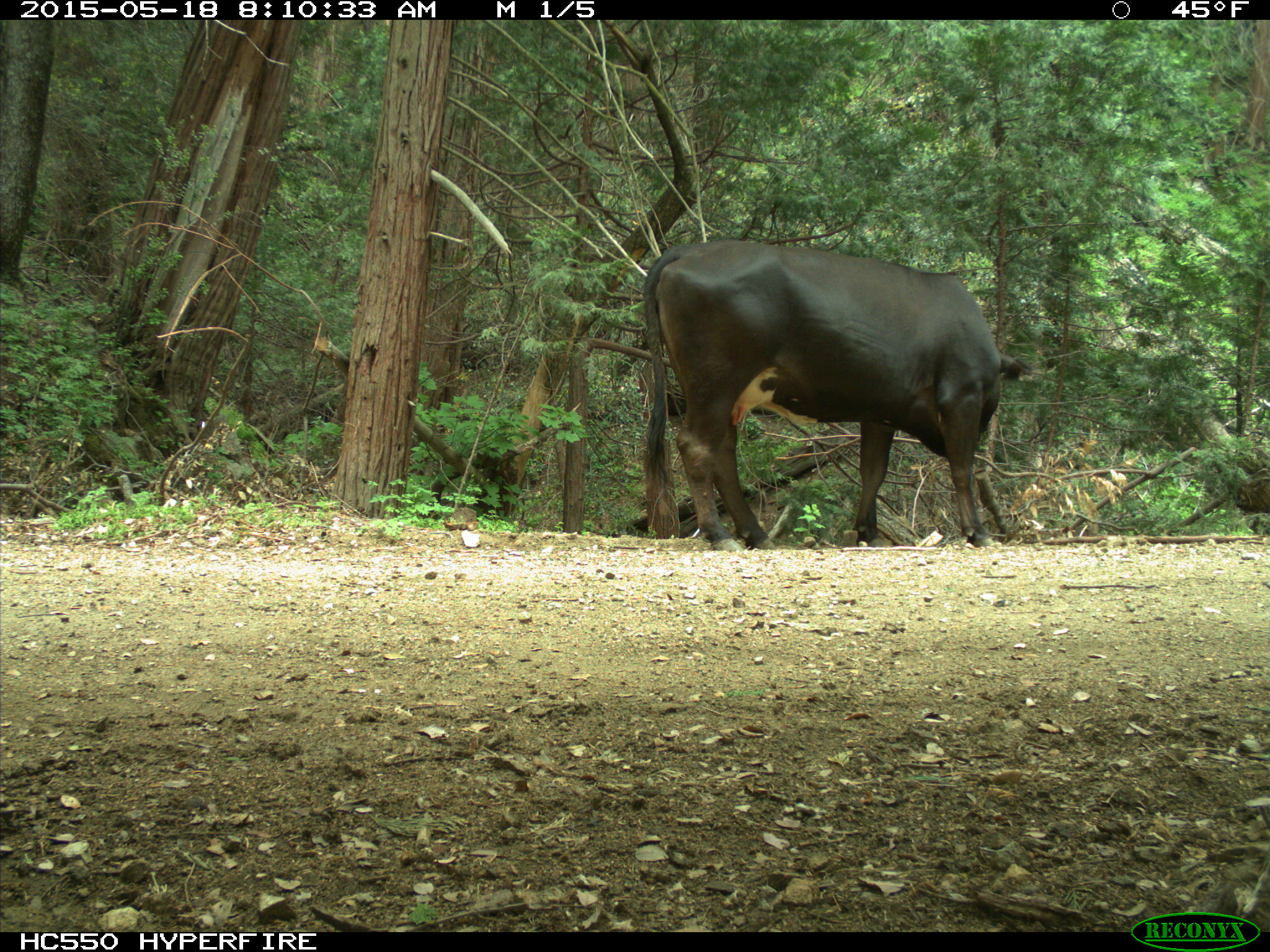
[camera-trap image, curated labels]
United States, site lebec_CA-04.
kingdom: Animalia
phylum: Chordata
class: Mammalia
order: Artiodactyla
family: Bovidae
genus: Bos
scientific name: Bos taurus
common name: domestic cow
Bos taurus (domestic cow).